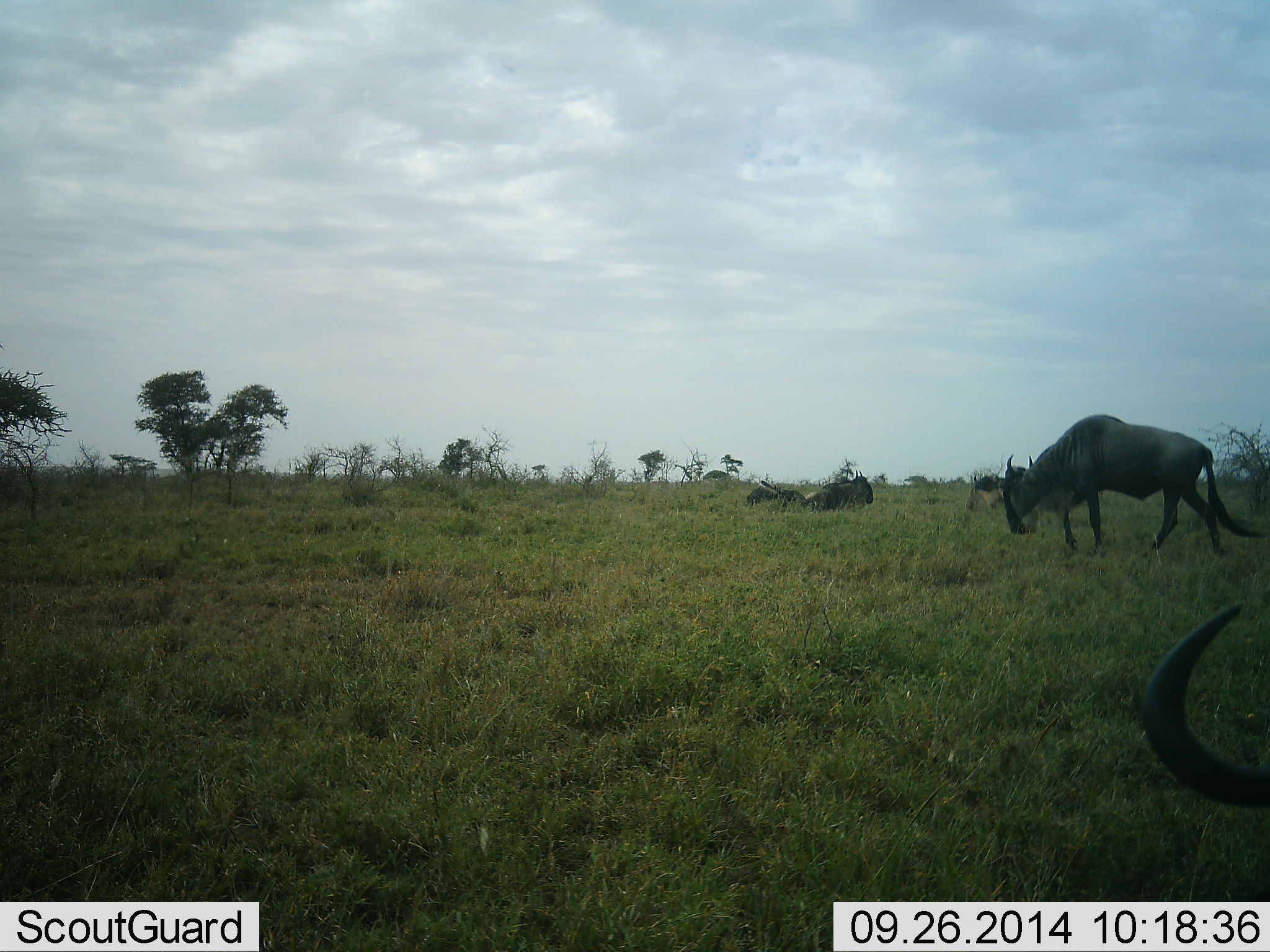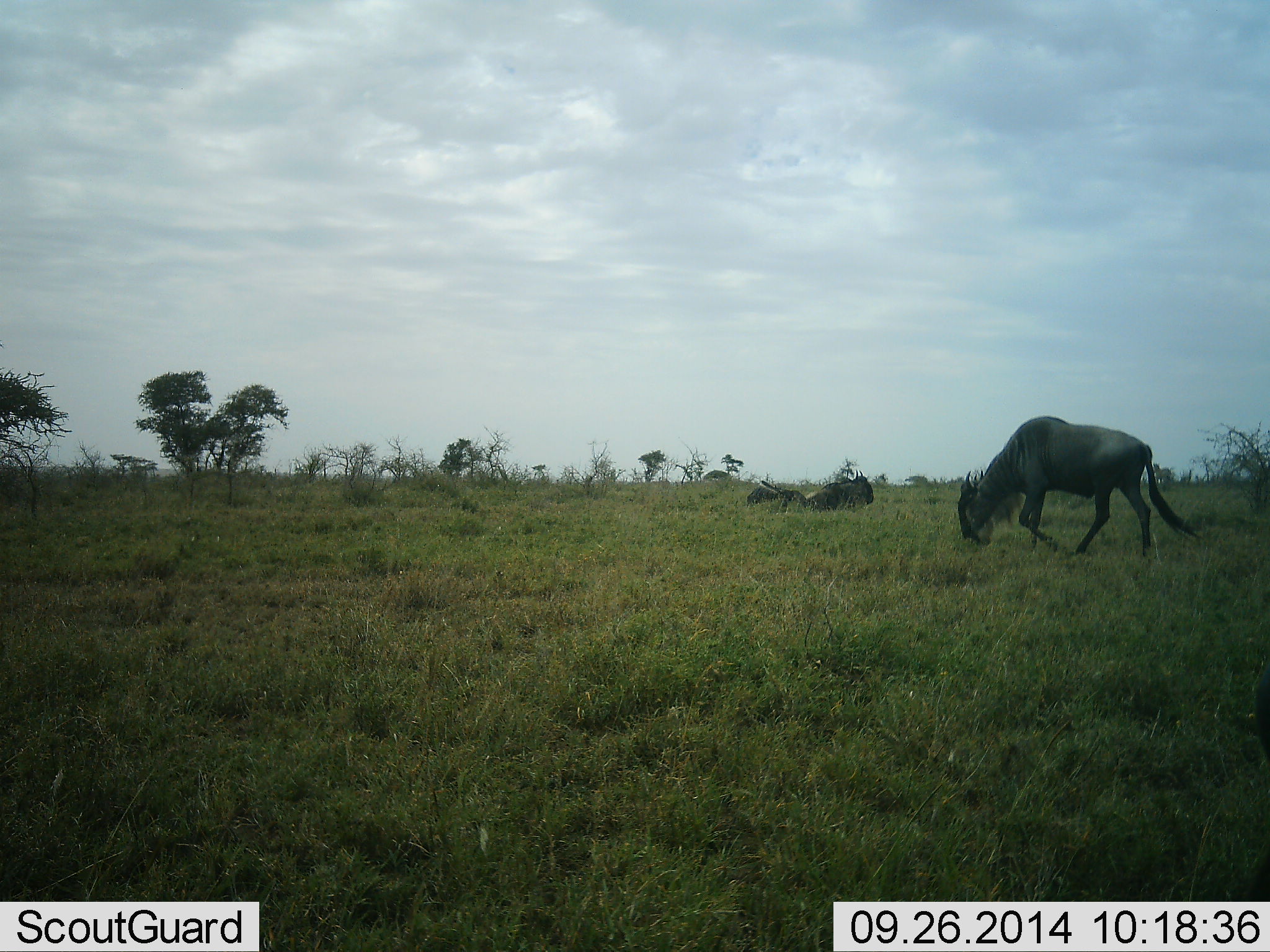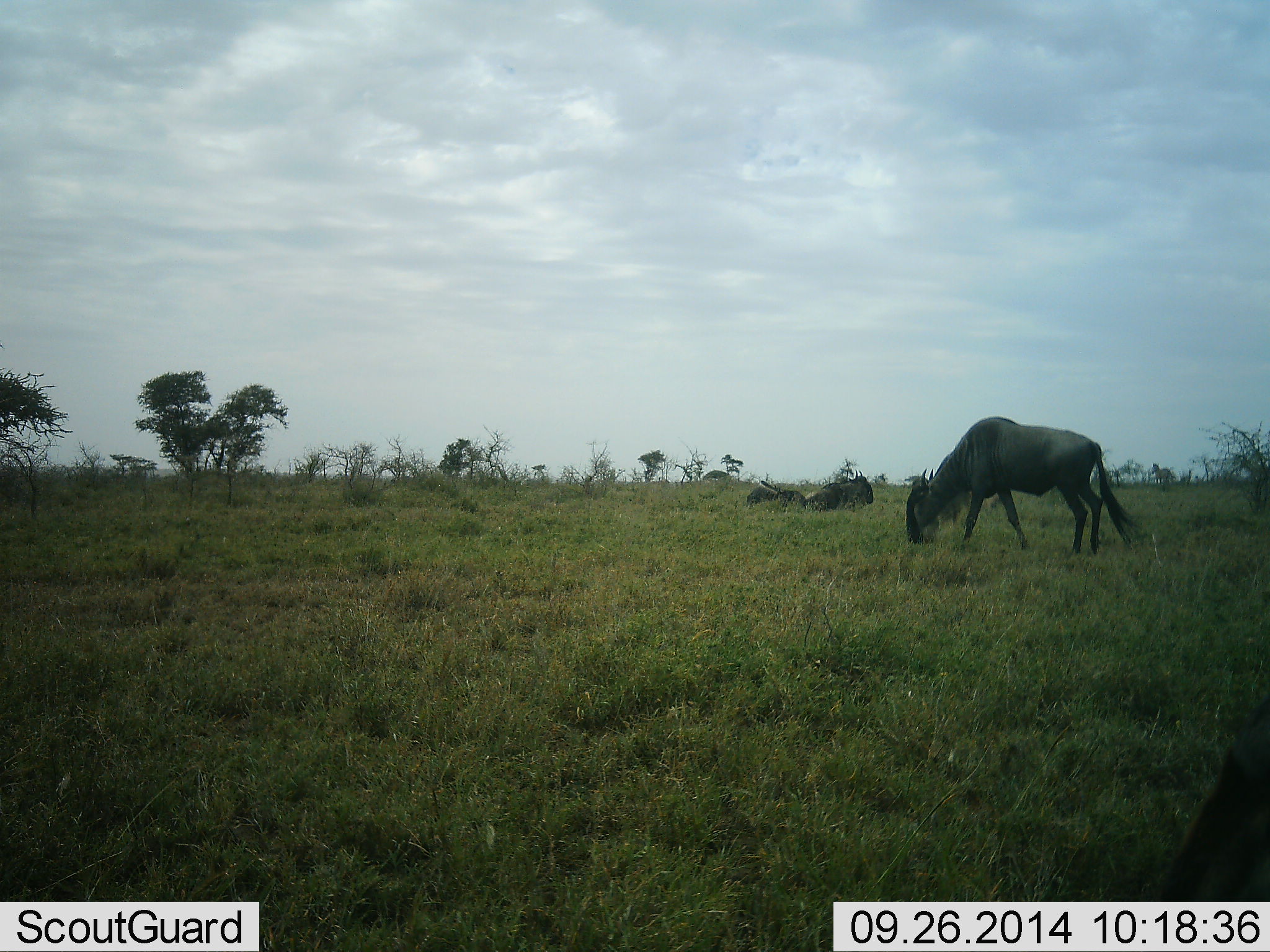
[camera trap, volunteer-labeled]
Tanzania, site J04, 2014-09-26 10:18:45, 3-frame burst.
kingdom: Animalia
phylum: Chordata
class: Mammalia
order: Artiodactyla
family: Bovidae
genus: Connochaetes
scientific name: Connochaetes taurinus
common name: blue wildebeest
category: wildebeest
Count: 2.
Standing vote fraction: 10%.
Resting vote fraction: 50%.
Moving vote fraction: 80%.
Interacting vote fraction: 0%.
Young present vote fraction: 0%.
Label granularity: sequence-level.